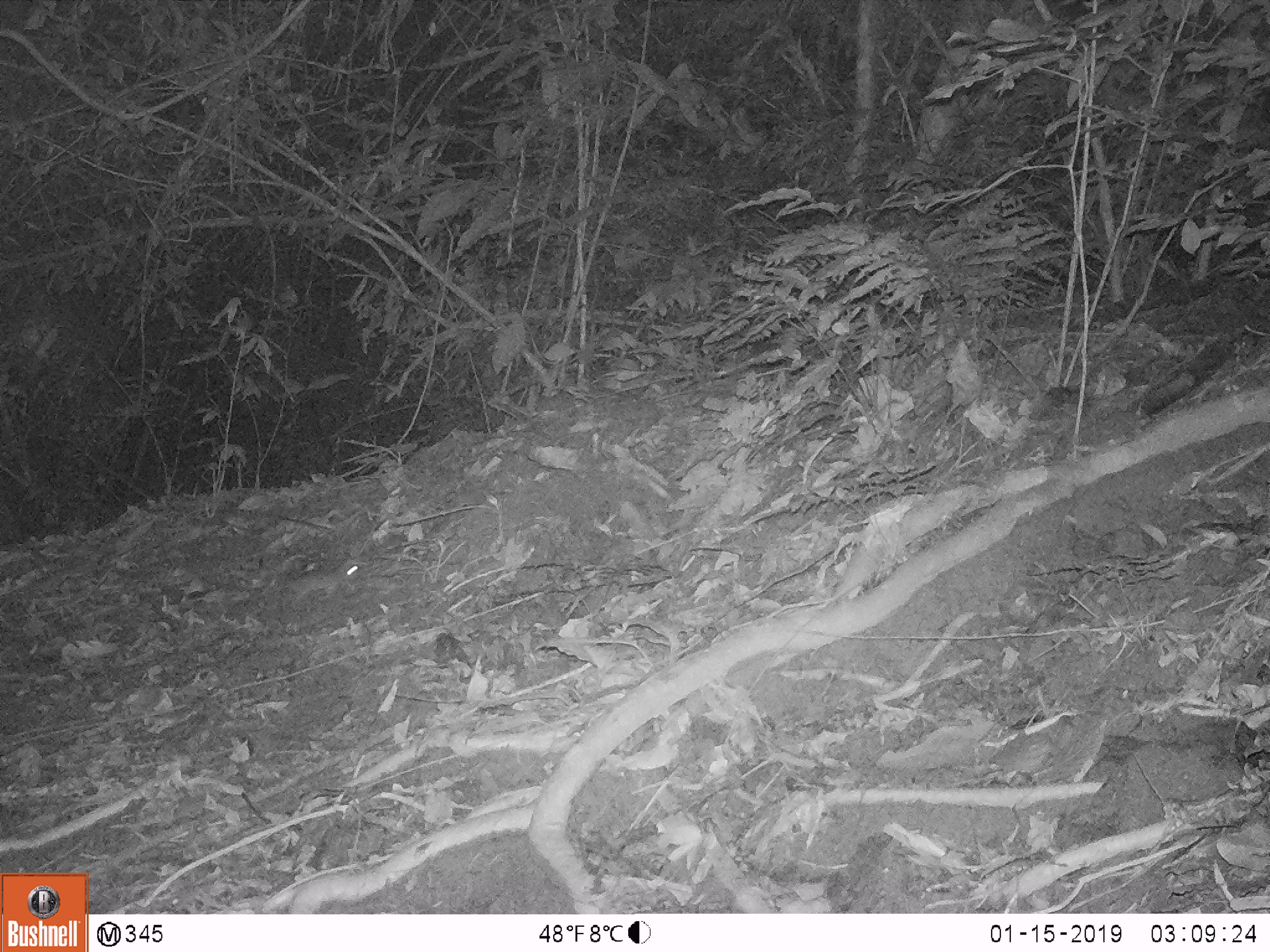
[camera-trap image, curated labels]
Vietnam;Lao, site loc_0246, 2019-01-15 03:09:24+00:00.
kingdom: Animalia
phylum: Chordata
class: Mammalia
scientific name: Mammalia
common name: mammal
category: unidentified small mammal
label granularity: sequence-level